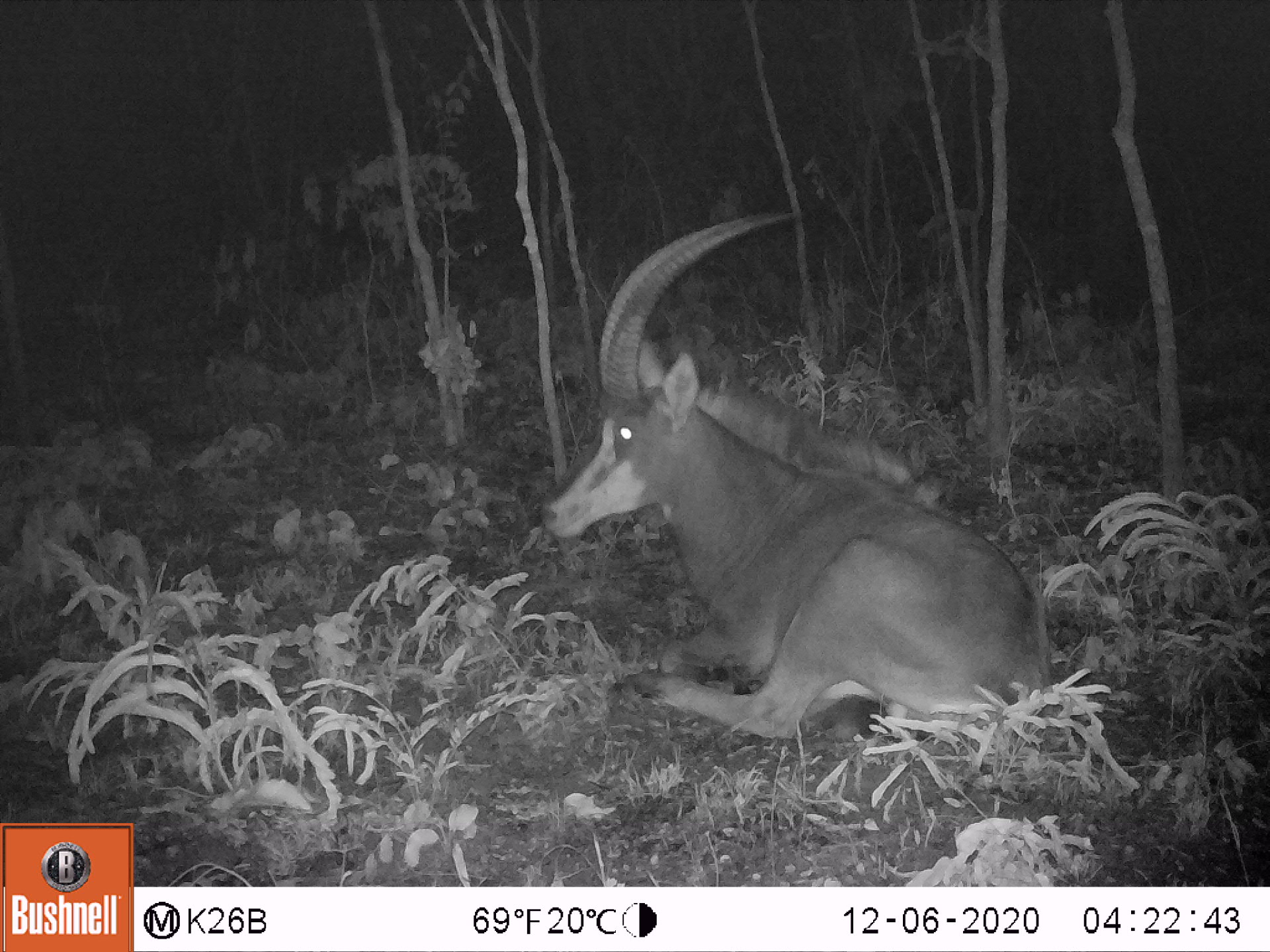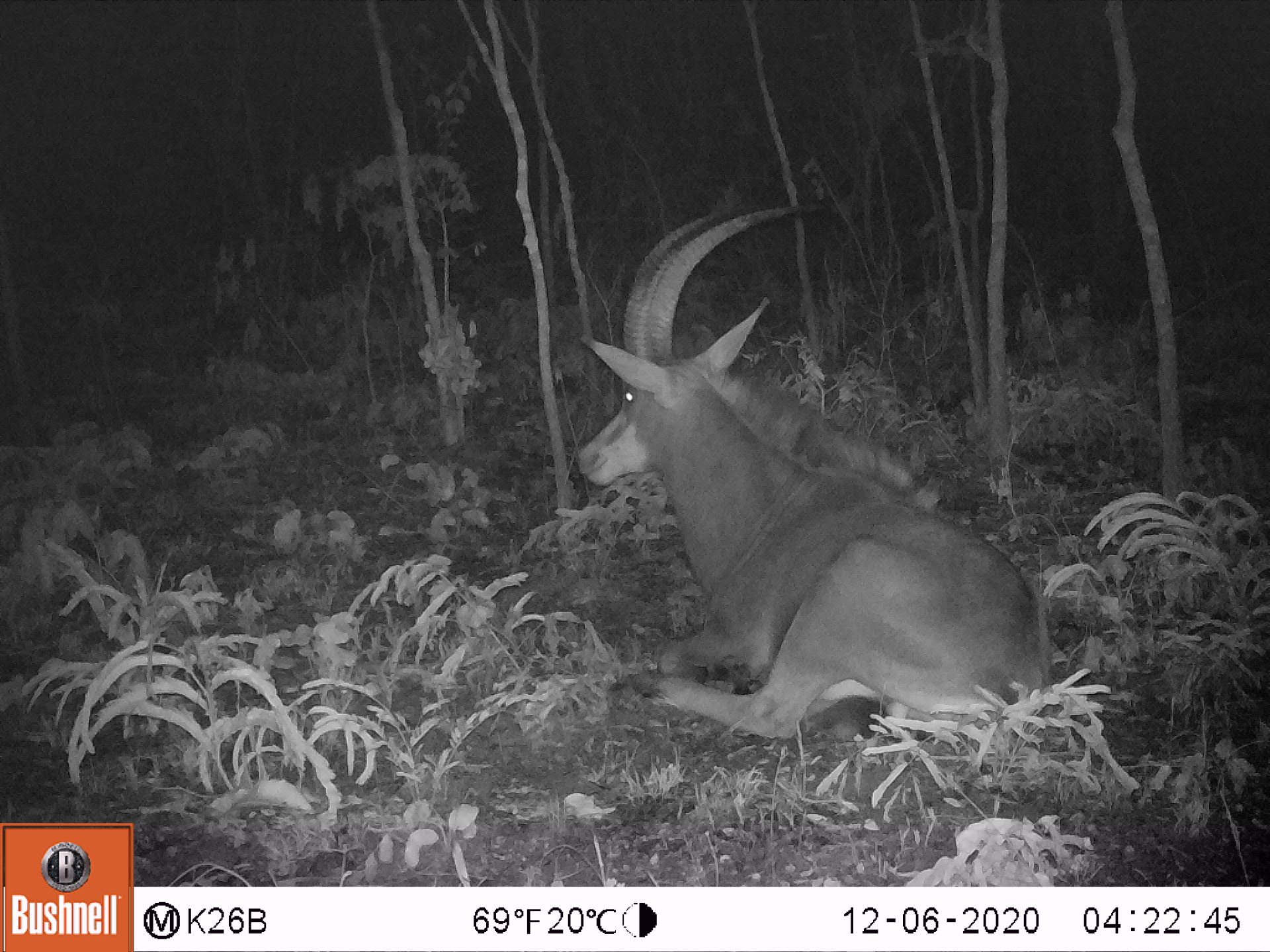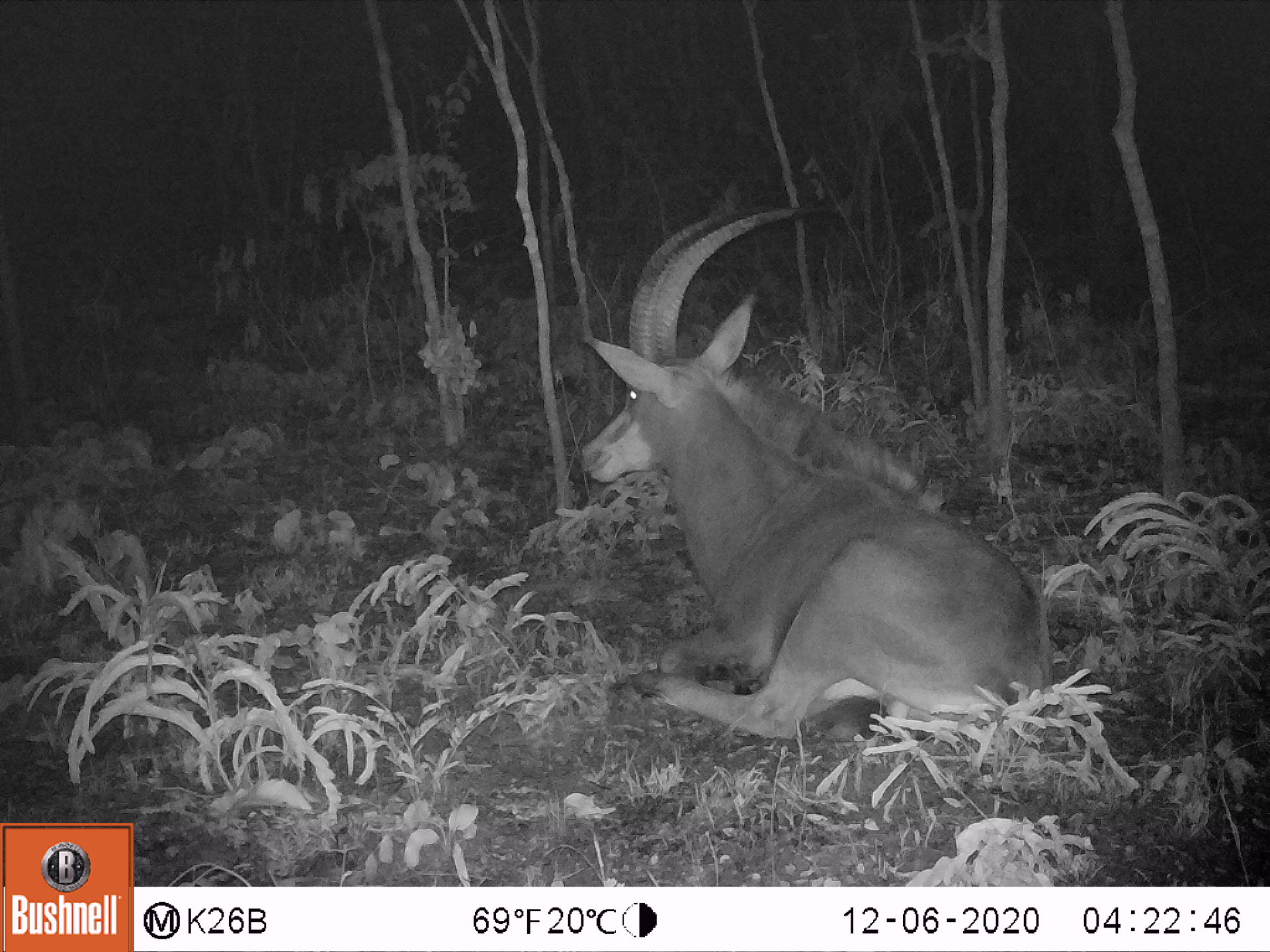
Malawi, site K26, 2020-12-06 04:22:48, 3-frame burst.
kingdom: Animalia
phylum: Chordata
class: Mammalia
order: Artiodactyla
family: Bovidae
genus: Hippotragus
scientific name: Hippotragus niger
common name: sable antelope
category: sable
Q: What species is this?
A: Sable (sable antelope) (Hippotragus niger).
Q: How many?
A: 1.